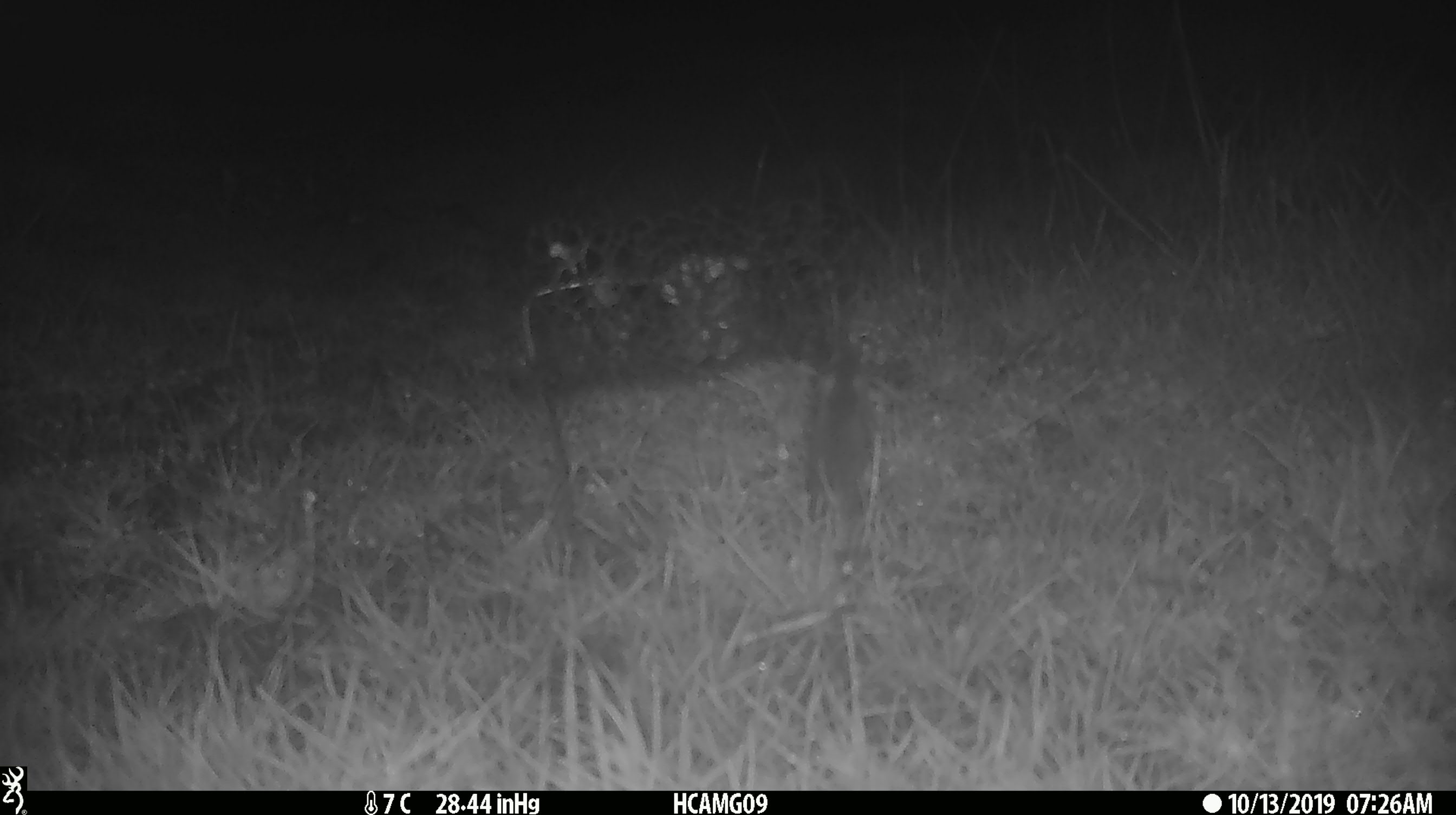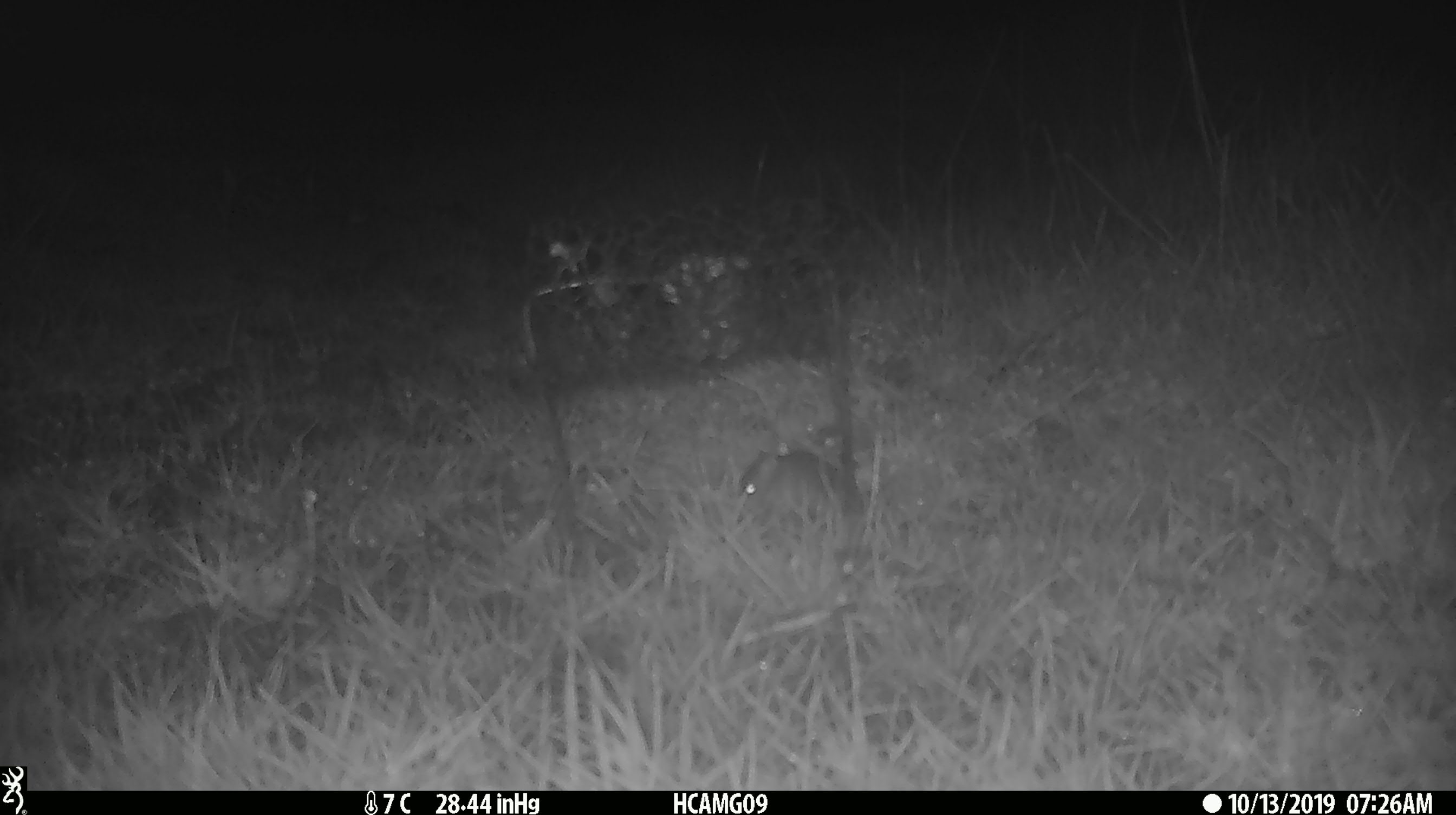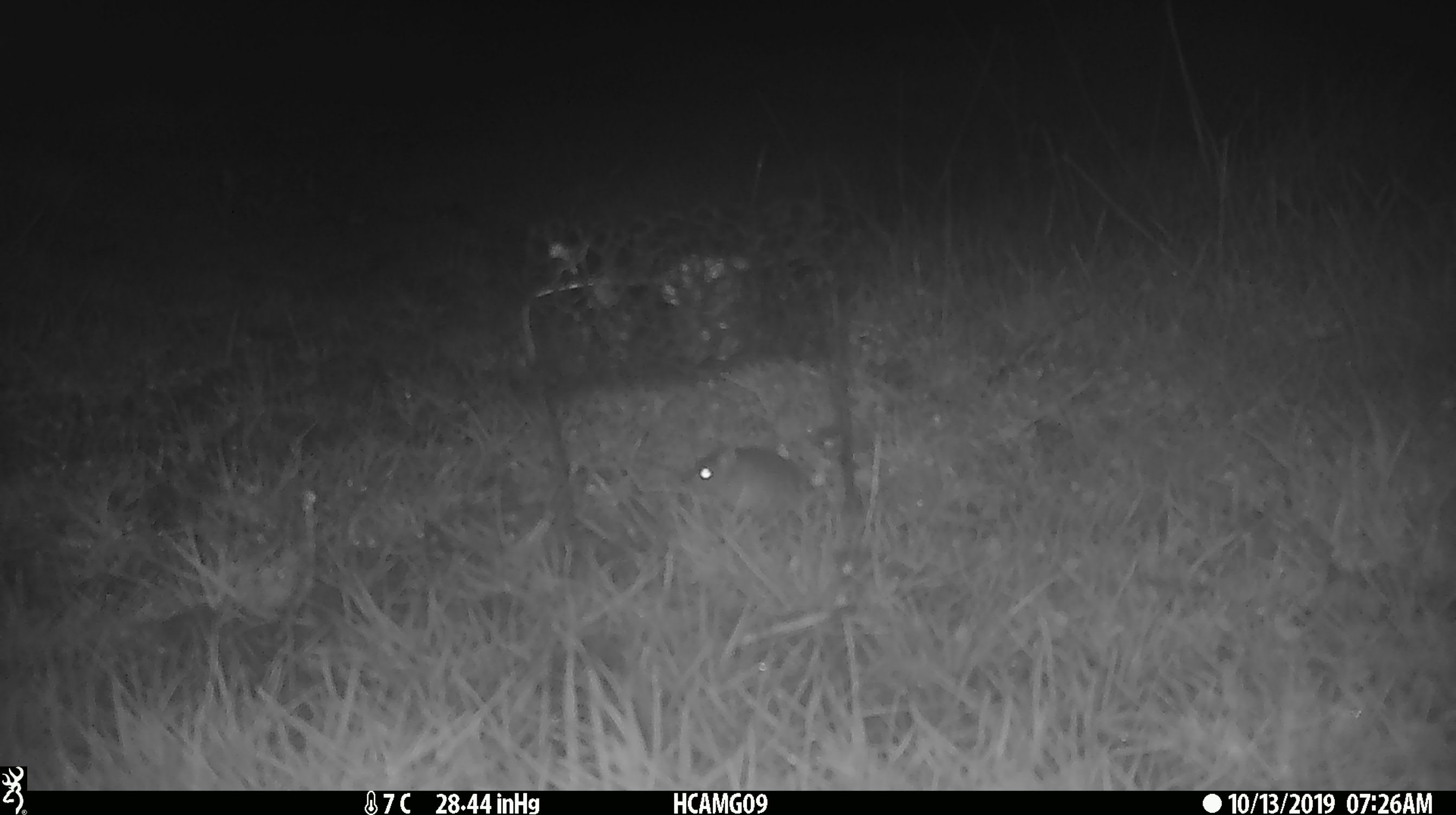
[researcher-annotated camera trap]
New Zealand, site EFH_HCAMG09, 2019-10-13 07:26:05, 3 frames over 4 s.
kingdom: Animalia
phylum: Chordata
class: Mammalia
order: Rodentia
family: Muridae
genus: Mus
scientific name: Mus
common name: mouse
Mouse (Mus).